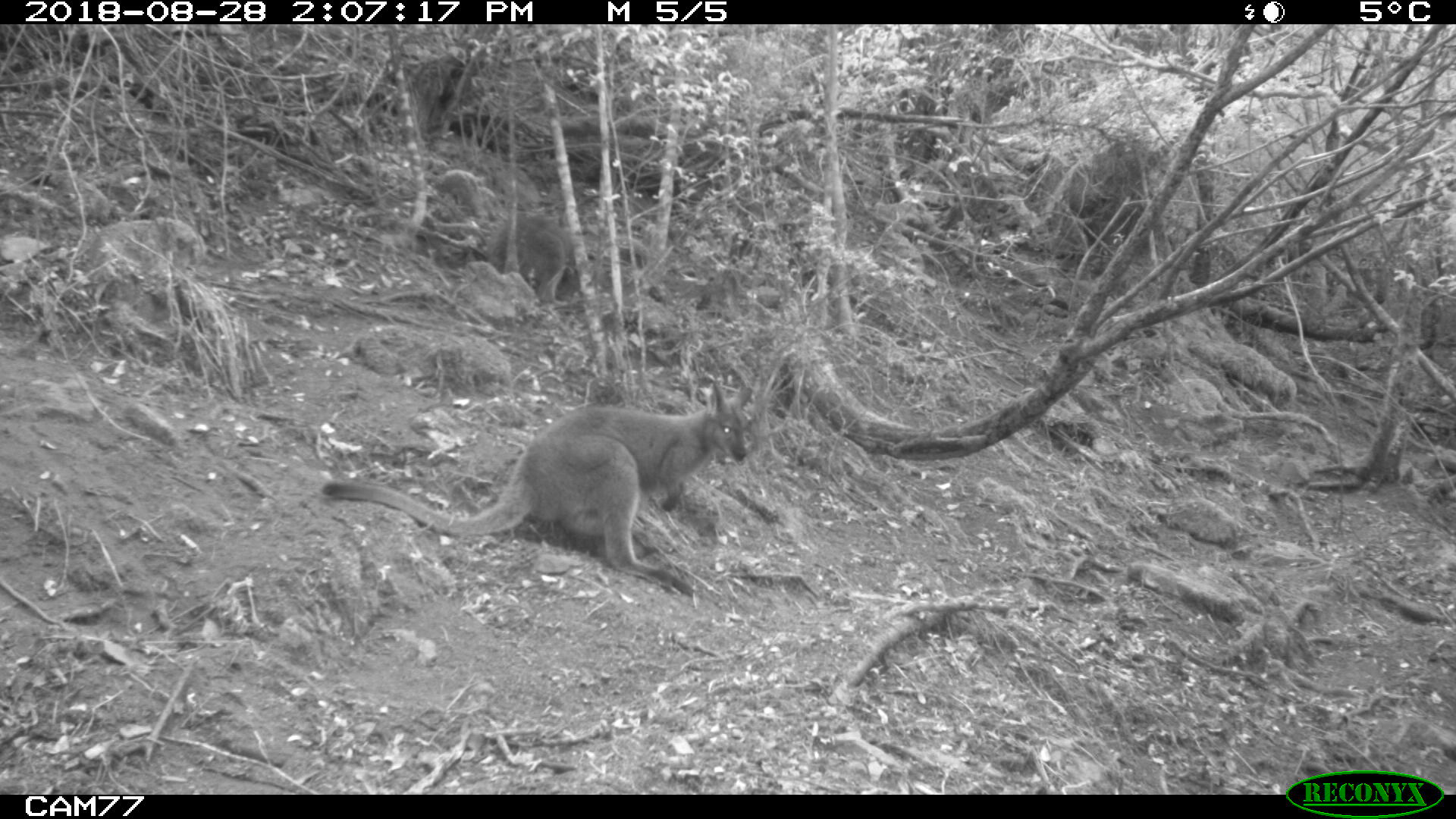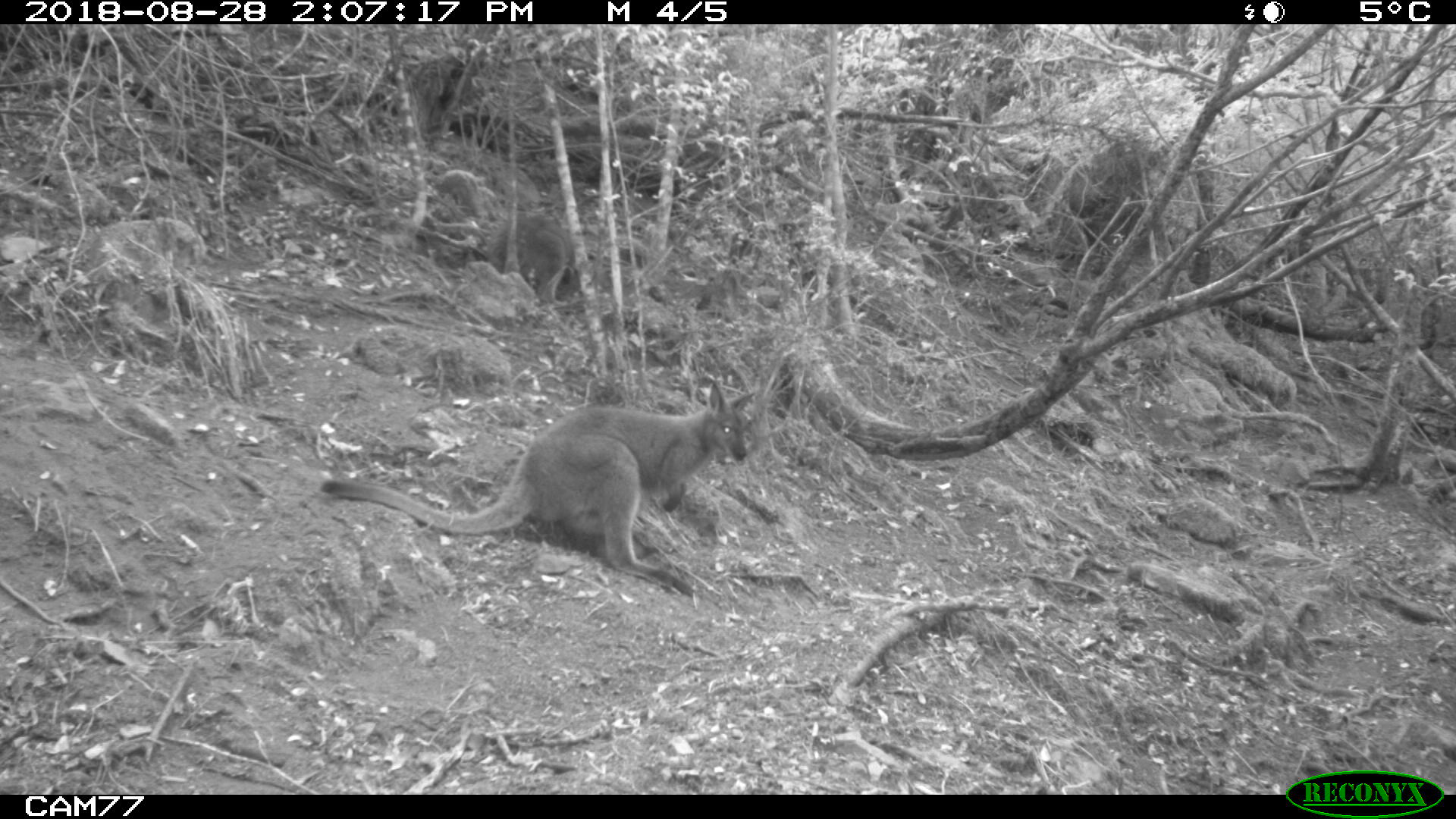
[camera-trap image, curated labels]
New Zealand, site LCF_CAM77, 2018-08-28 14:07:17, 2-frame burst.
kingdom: Animalia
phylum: Chordata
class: Mammalia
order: Diprotodontia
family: Macropodidae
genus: Notamacropus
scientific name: Notamacropus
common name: wallaby